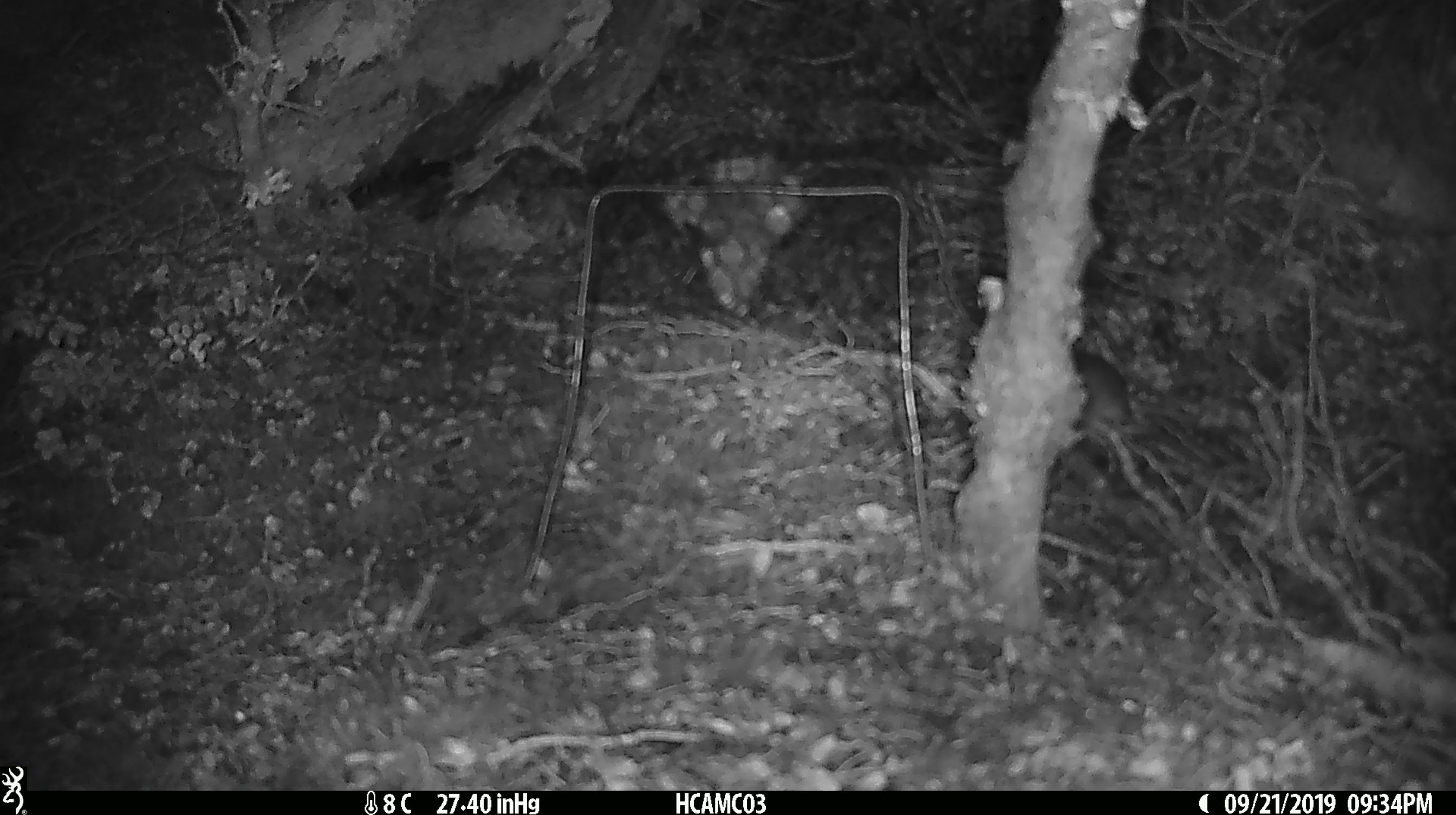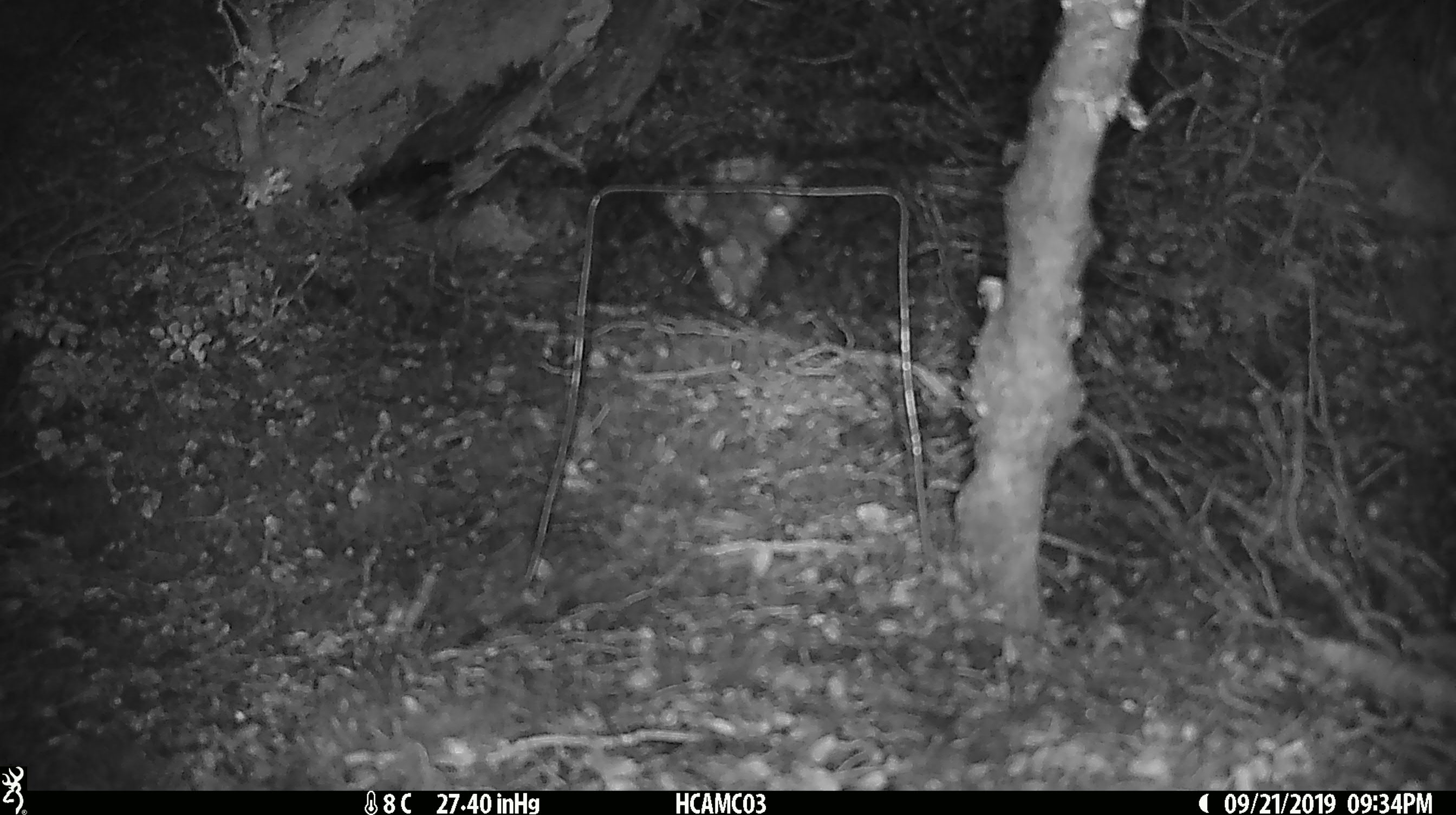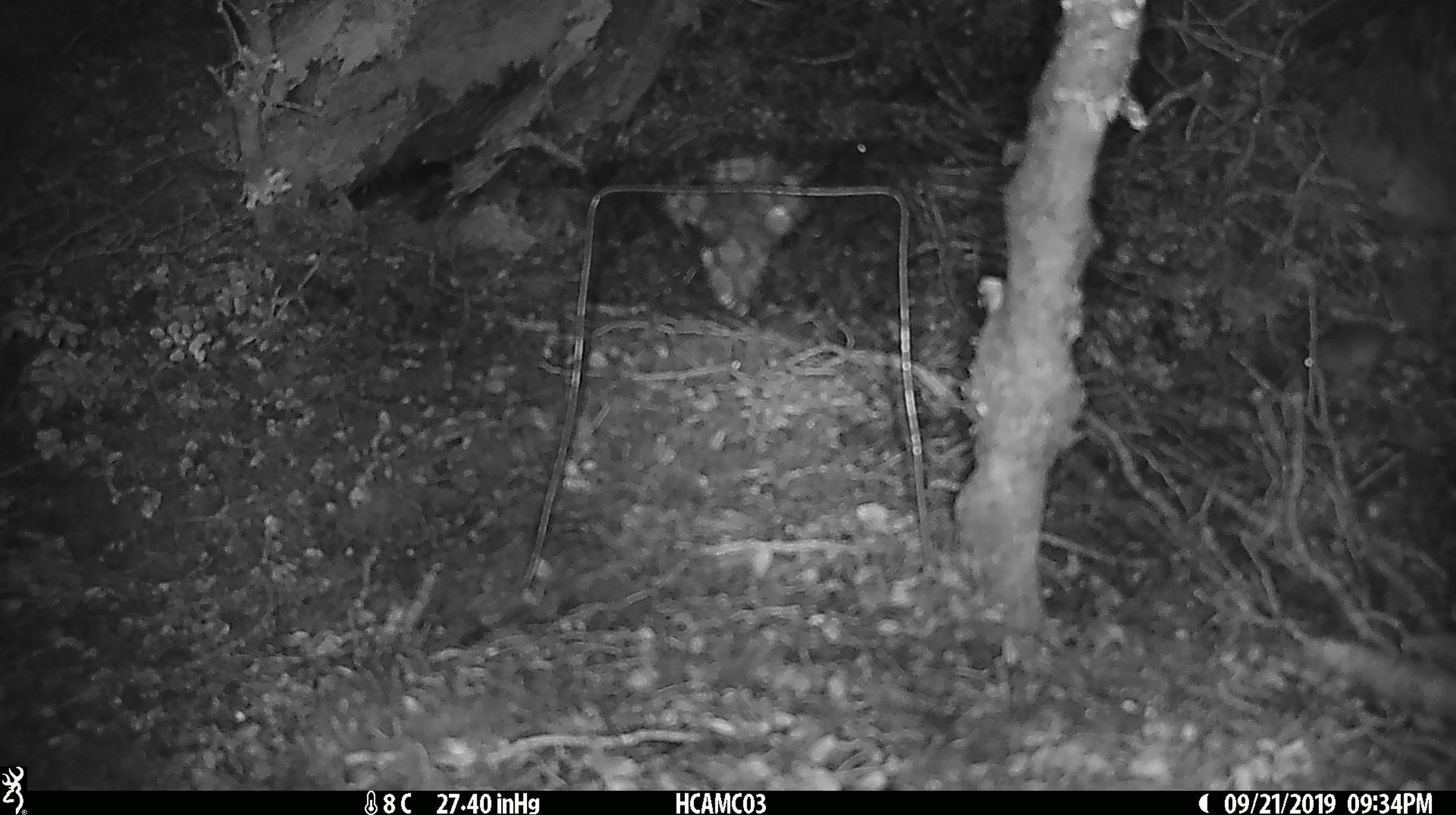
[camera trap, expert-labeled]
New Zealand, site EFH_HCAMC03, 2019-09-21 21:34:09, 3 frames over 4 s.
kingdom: Animalia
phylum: Chordata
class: Mammalia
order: Rodentia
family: Muridae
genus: Mus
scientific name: Mus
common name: mouse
Mouse (Mus).